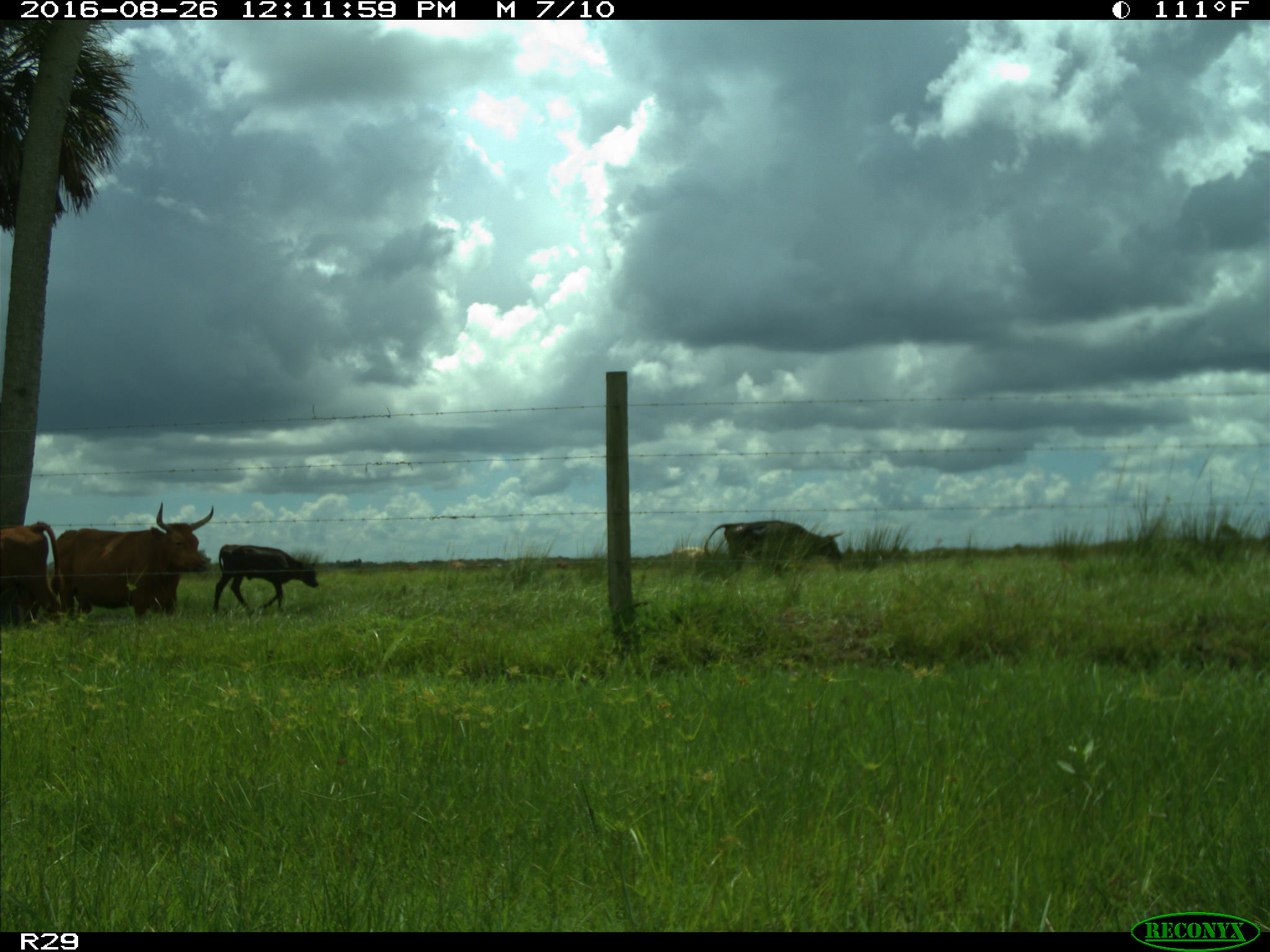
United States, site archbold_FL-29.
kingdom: Animalia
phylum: Chordata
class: Mammalia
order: Artiodactyla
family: Bovidae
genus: Bos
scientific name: Bos taurus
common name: domestic cow